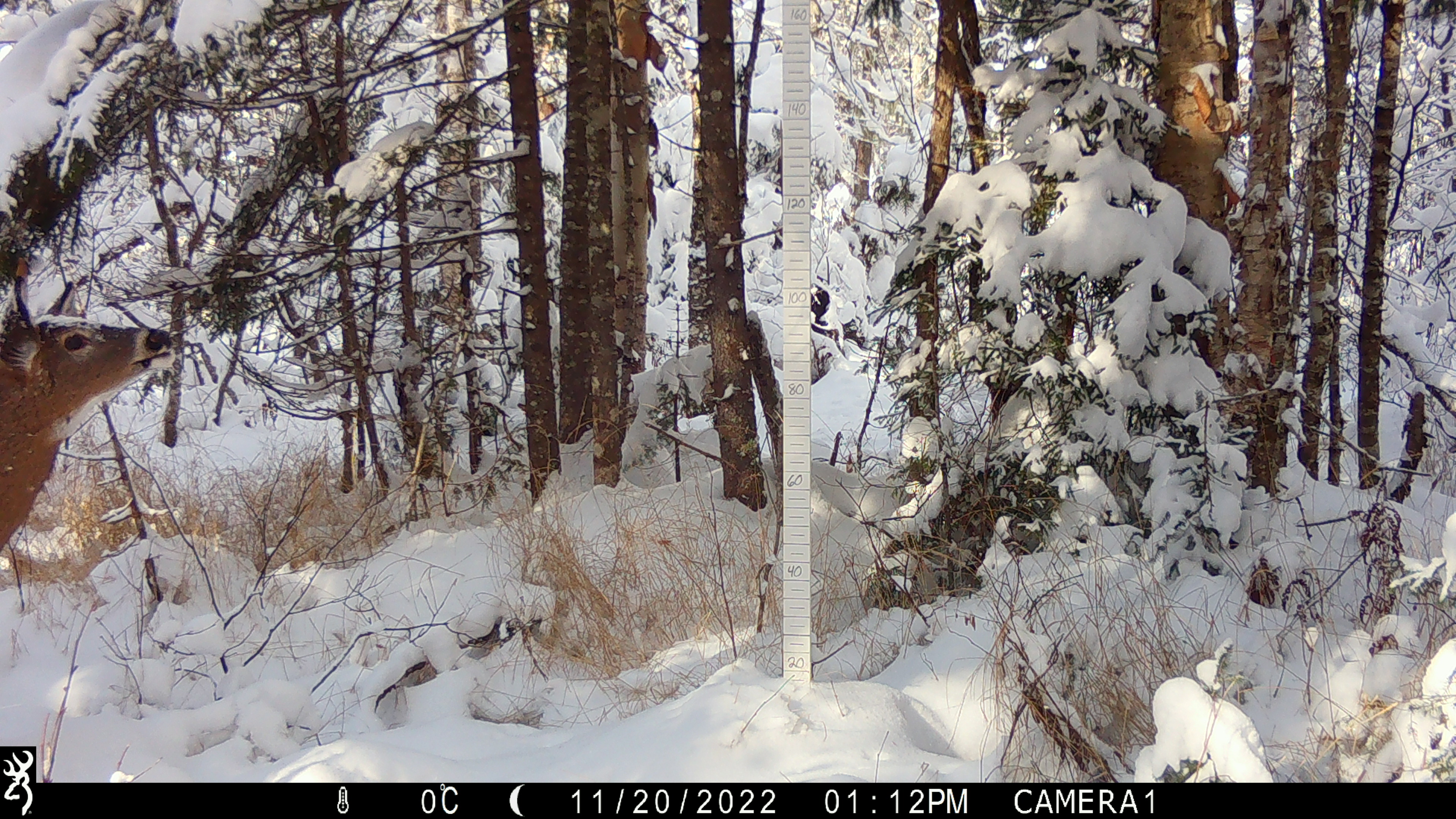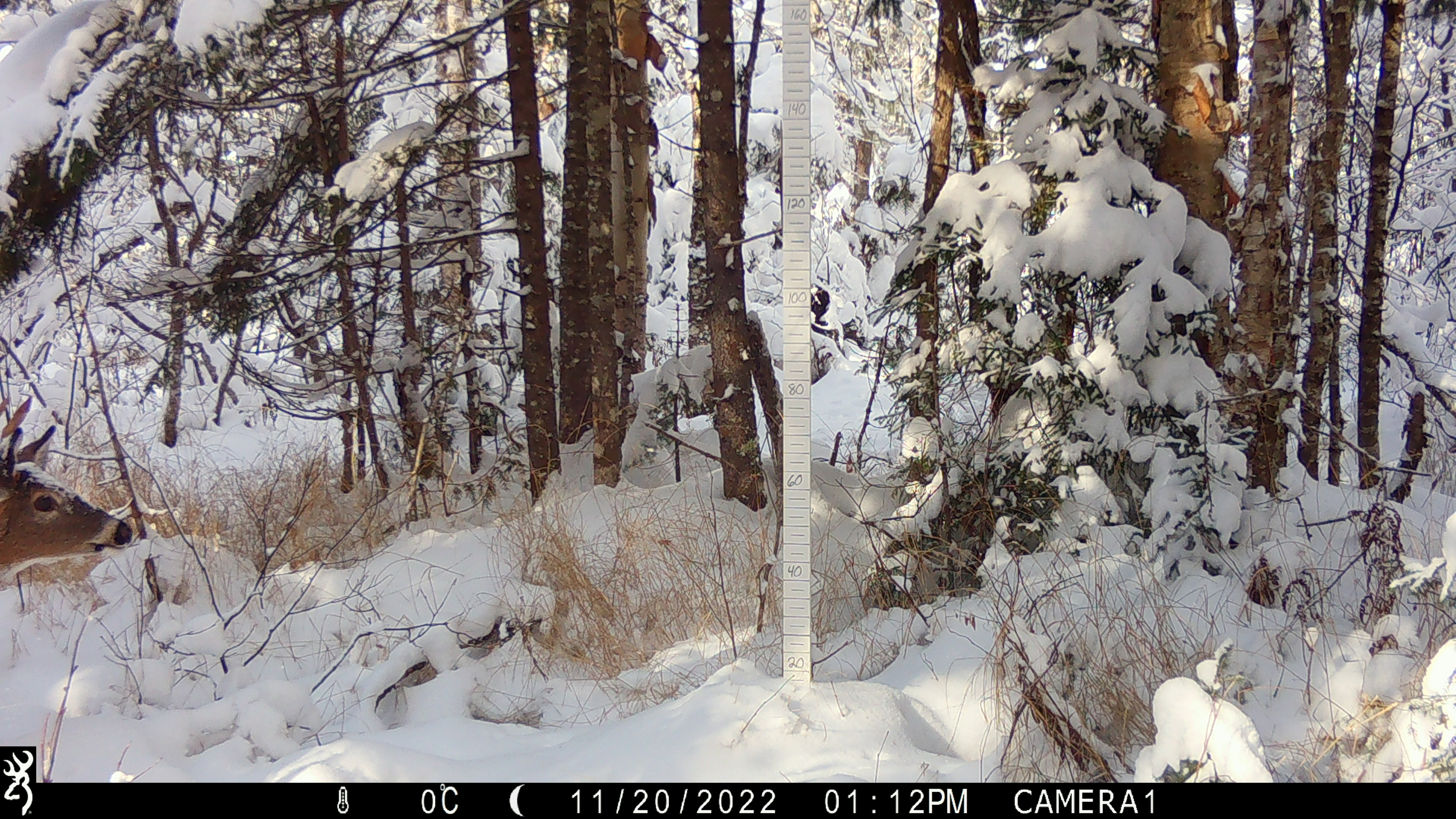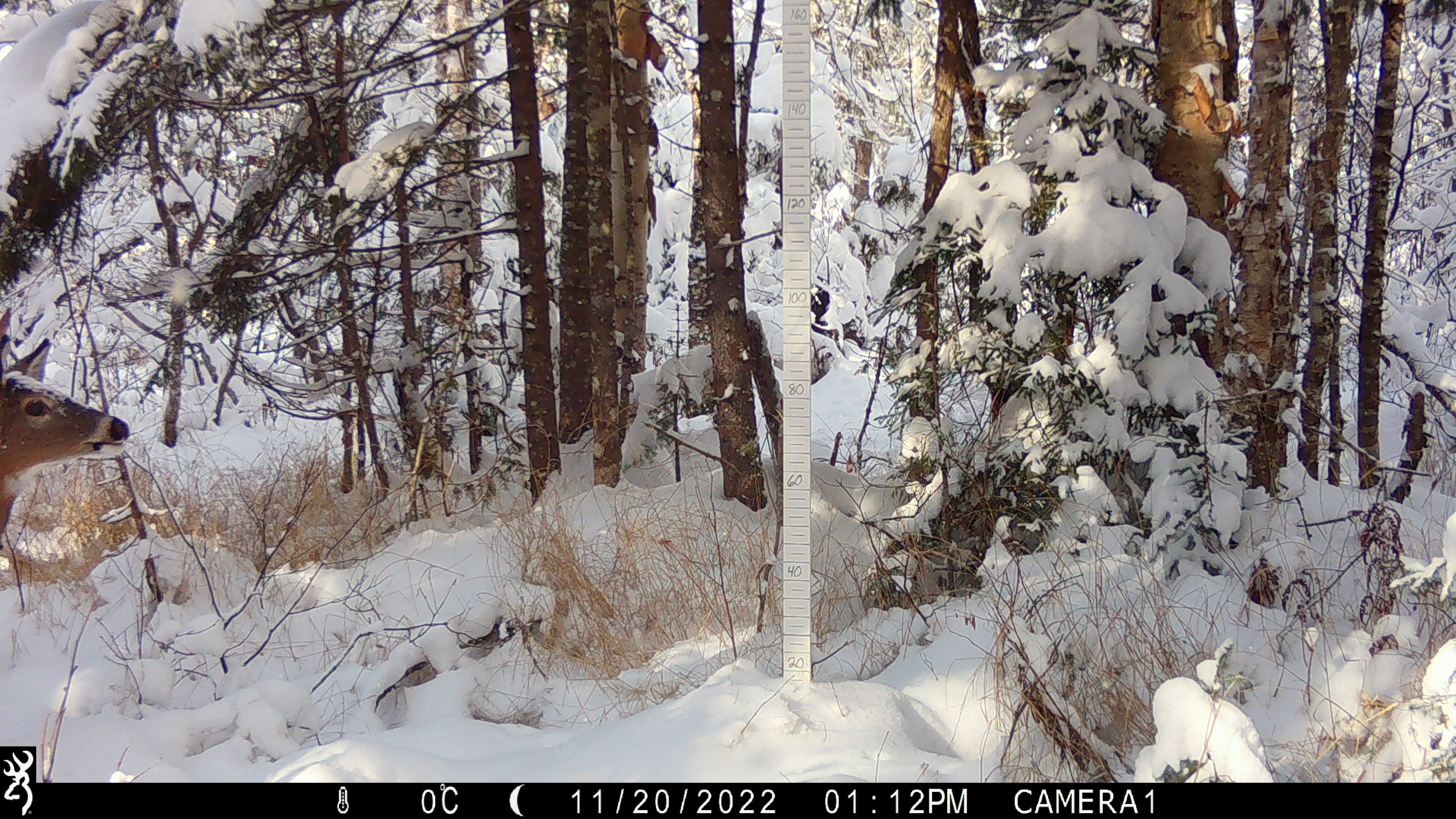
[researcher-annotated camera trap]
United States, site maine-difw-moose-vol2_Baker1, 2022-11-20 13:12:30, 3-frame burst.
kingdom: Animalia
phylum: Chordata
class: Mammalia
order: Artiodactyla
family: Cervidae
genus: Odocoileus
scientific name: Odocoileus virginianus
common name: white-tailed deer